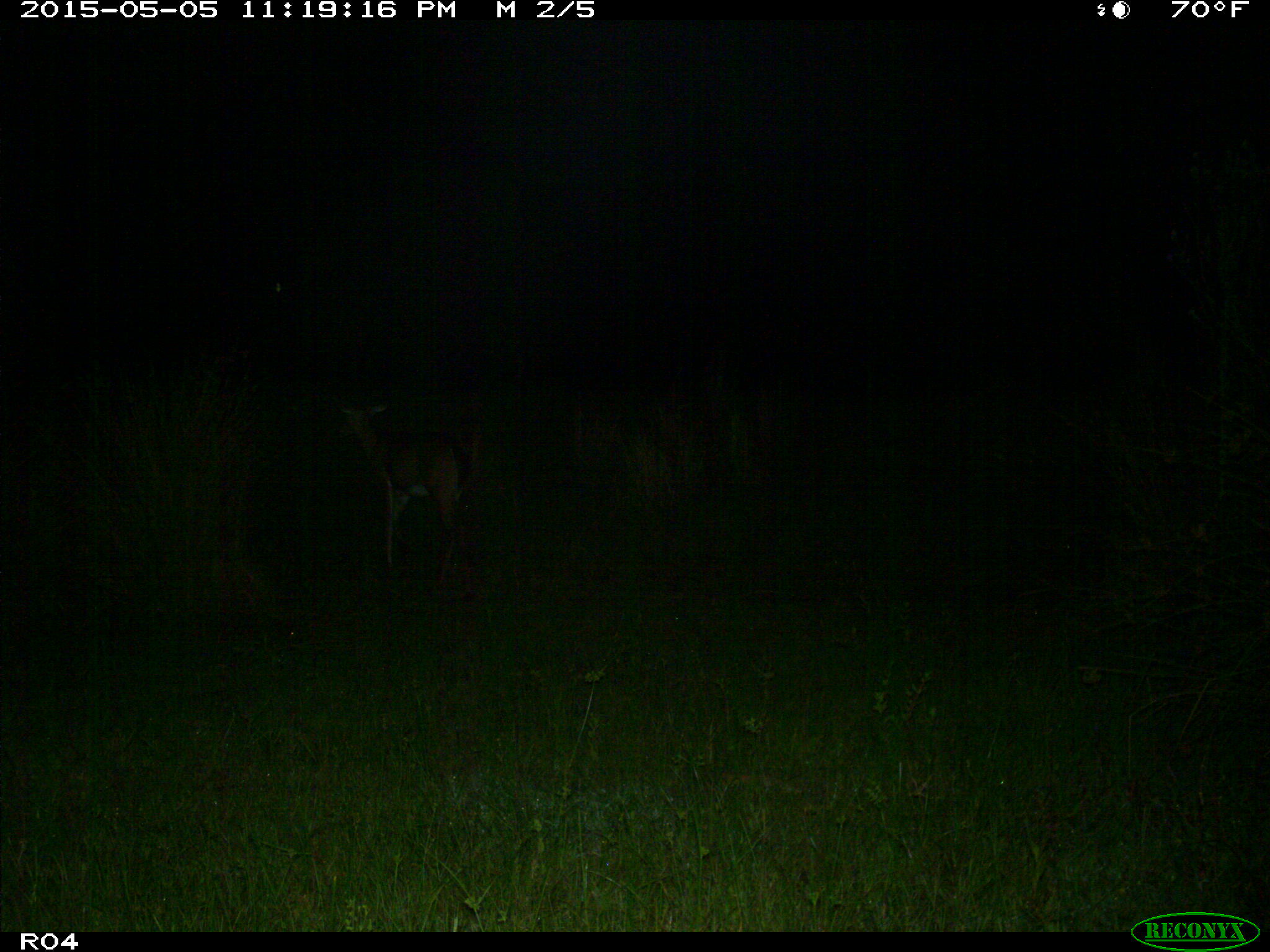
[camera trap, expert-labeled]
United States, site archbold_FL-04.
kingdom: Animalia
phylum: Chordata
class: Mammalia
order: Artiodactyla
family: Cervidae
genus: Odocoileus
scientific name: Odocoileus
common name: deer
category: unidentified deer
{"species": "unidentified deer (deer) (Odocoileus)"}